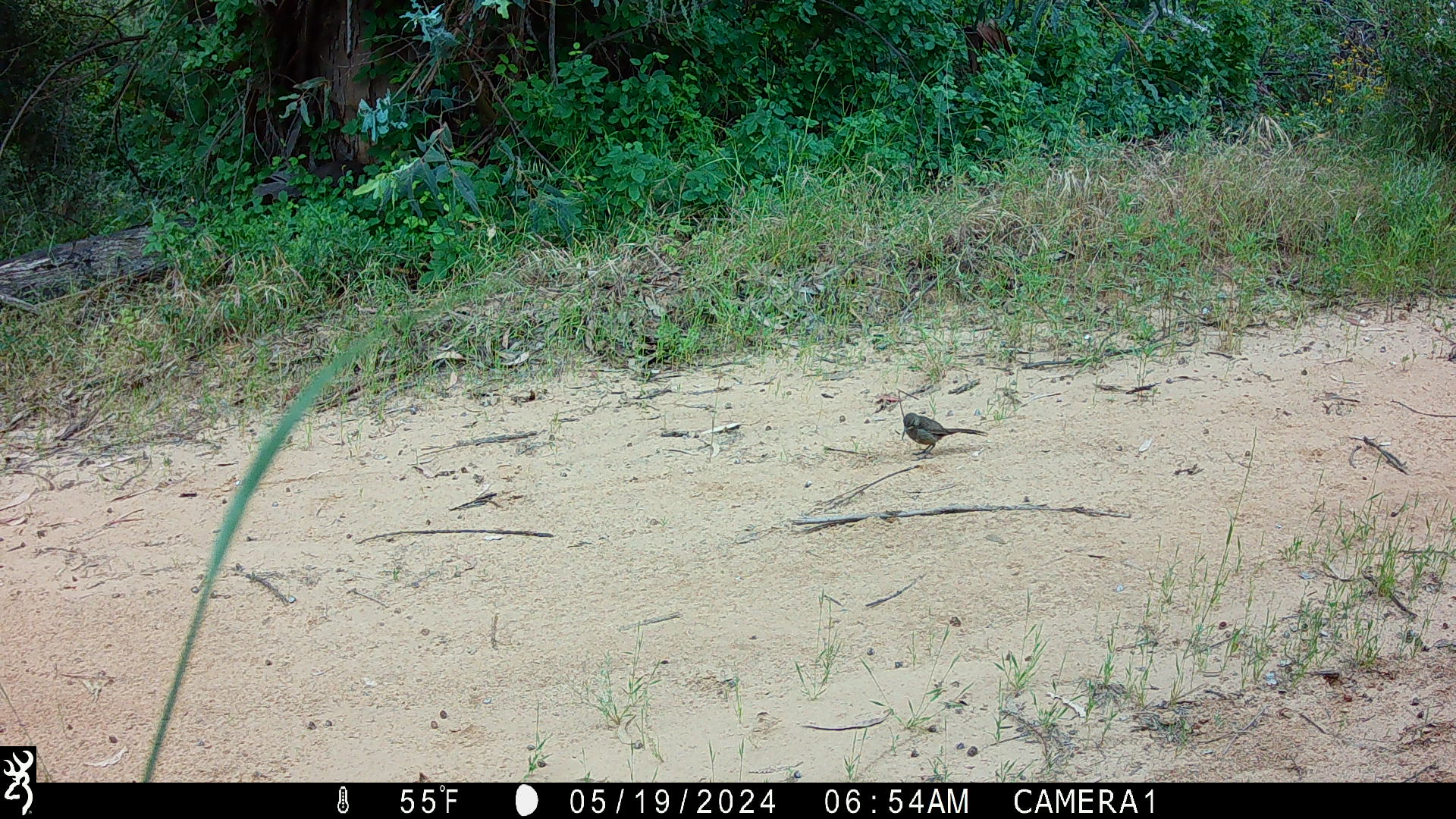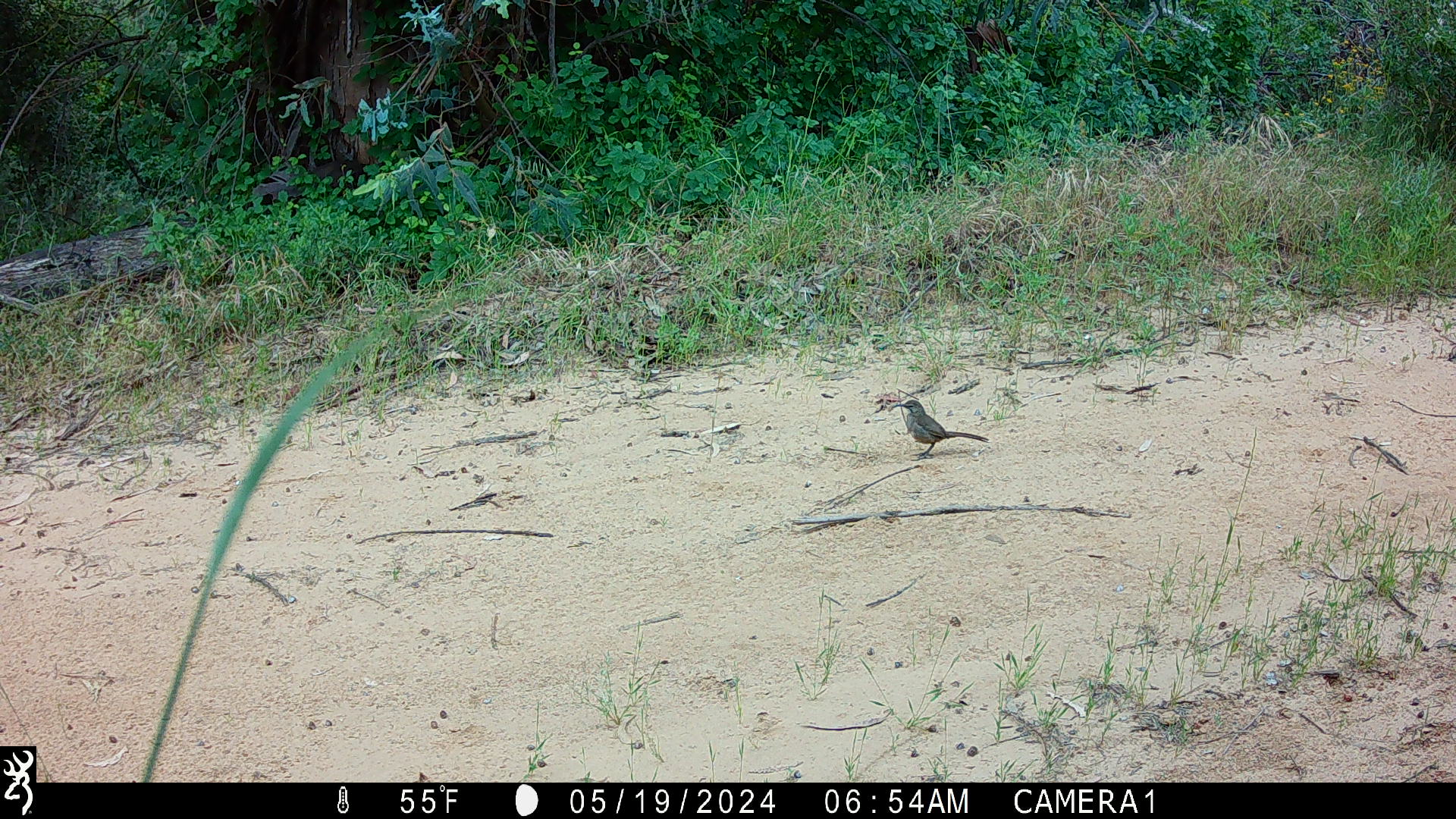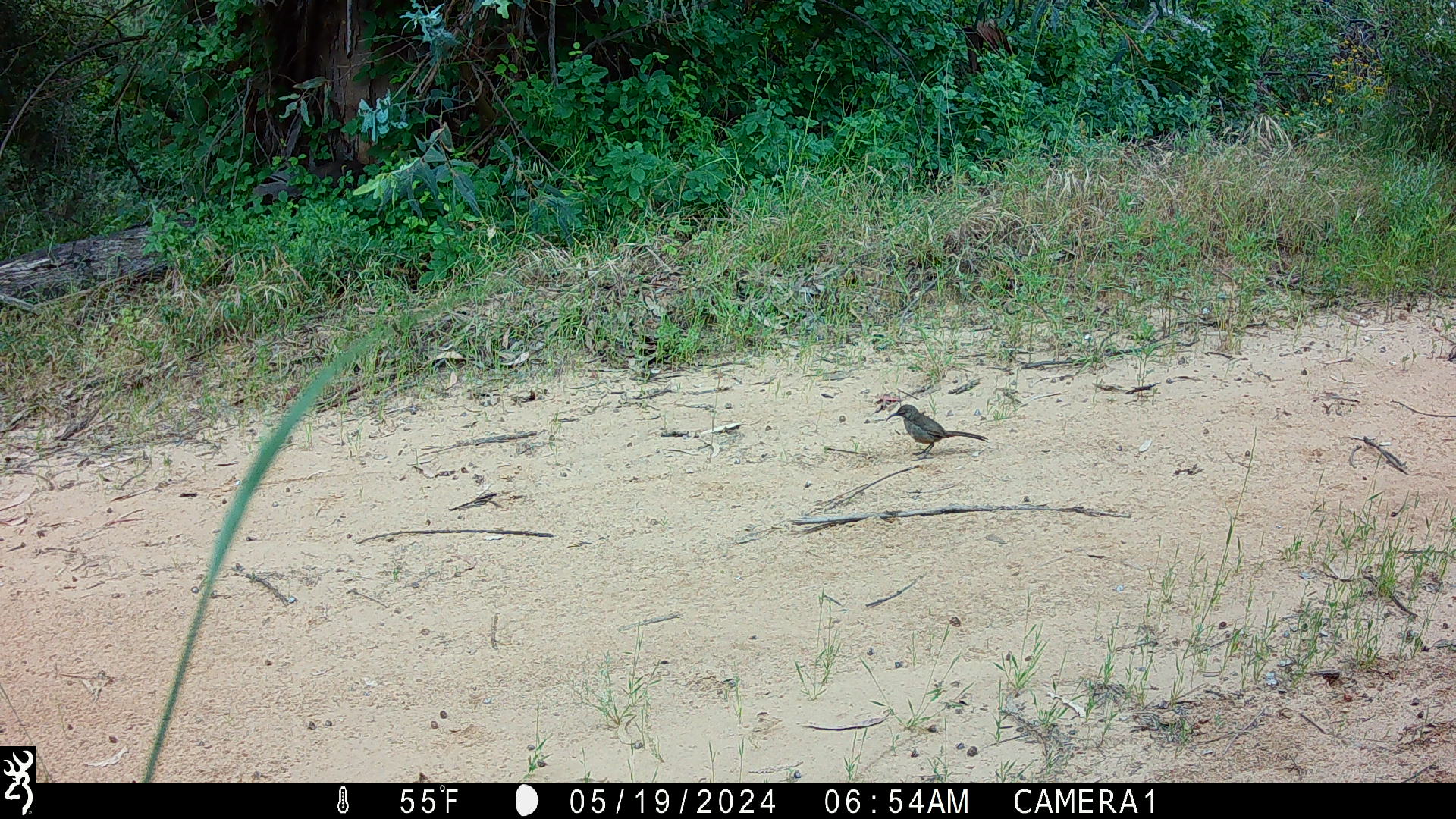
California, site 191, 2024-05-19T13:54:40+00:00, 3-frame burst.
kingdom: Animalia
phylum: Chordata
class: Aves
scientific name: Aves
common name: bird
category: unknown bird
Unknown bird (bird) (Aves).